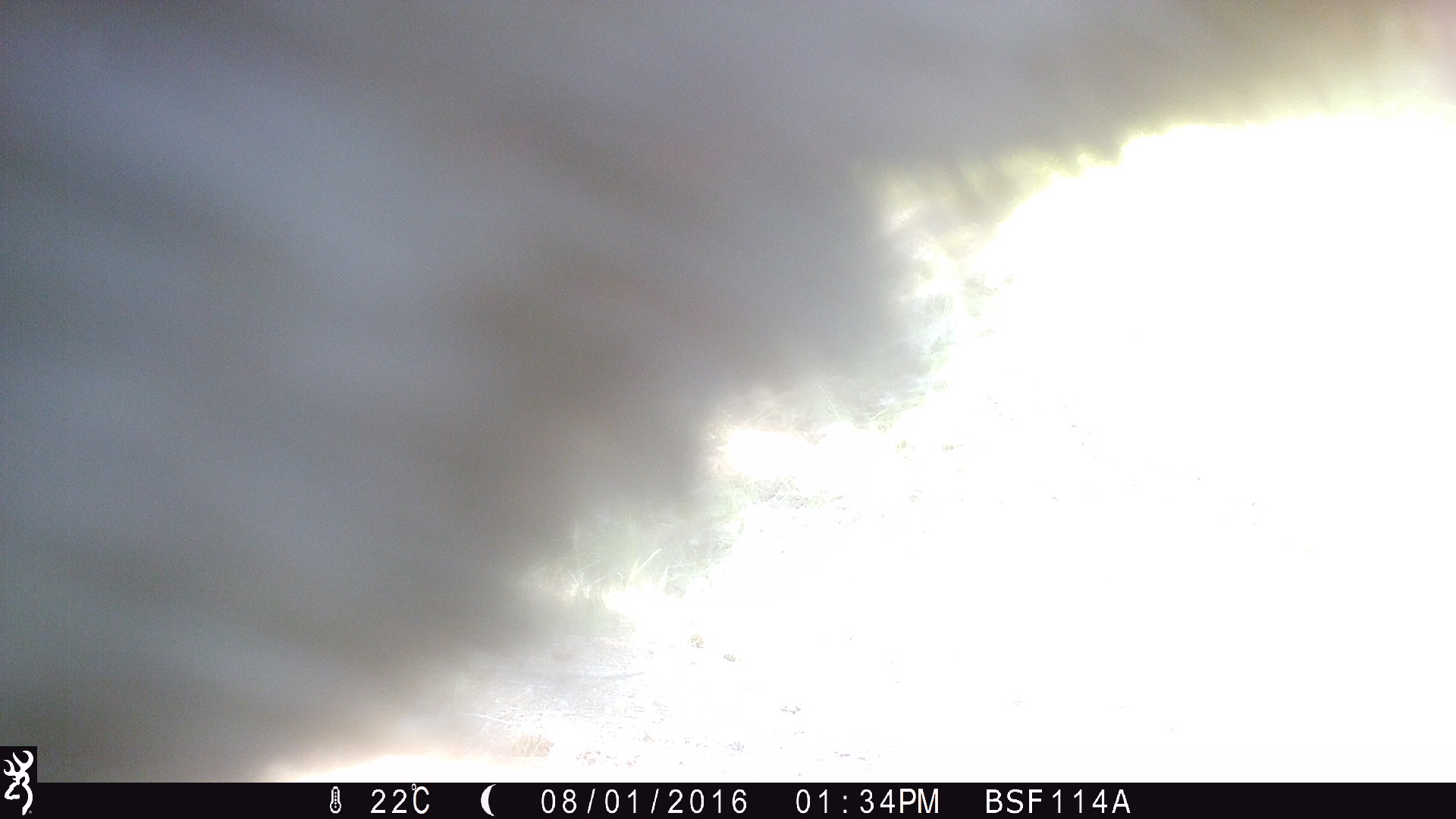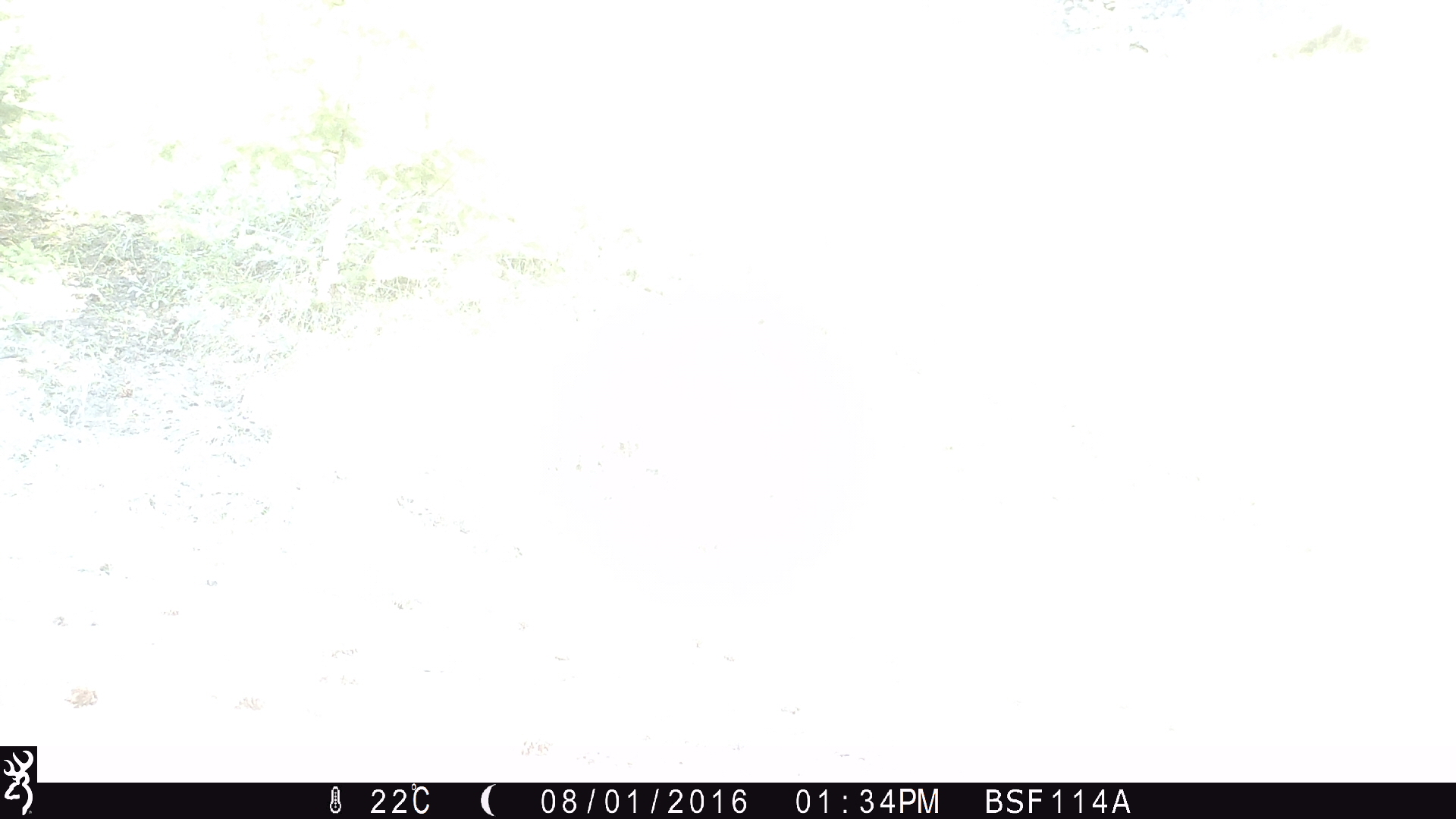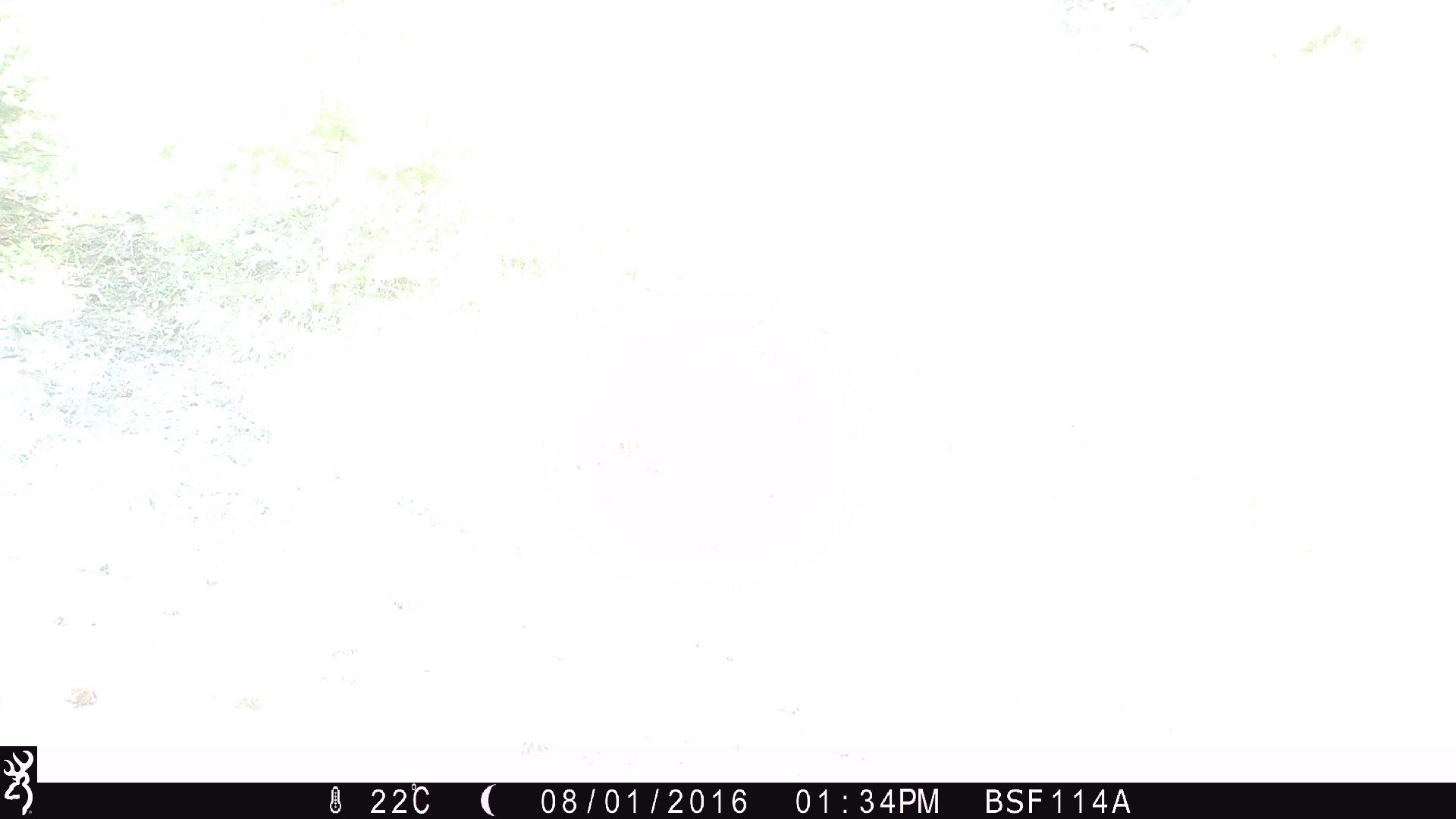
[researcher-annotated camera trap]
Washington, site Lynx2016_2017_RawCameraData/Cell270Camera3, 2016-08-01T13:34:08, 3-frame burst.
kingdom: Animalia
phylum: Chordata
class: Mammalia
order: Artiodactyla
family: Bovidae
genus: Bos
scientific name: Bos taurus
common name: domestic cattle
Domestic cattle (Bos taurus). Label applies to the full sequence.